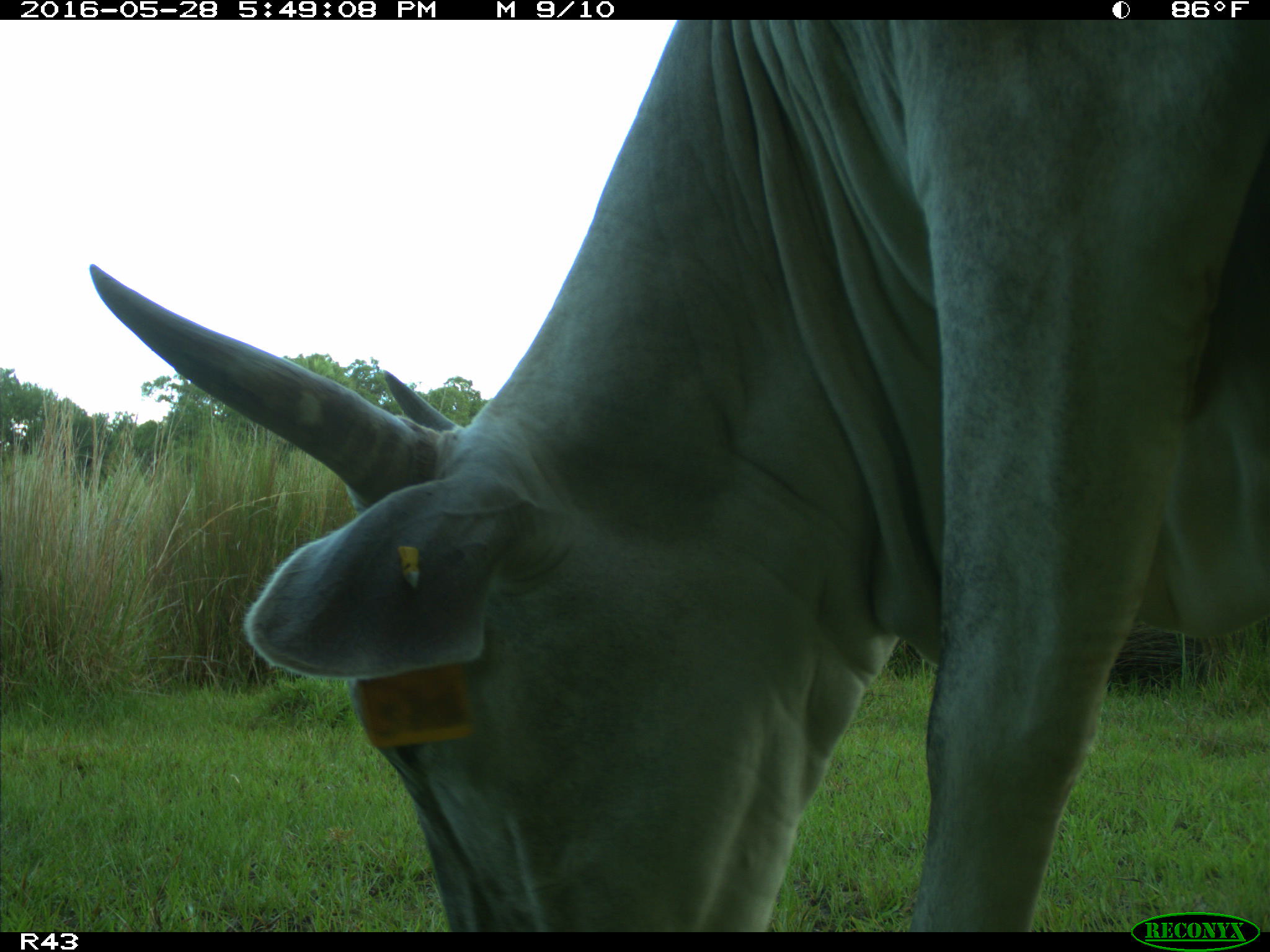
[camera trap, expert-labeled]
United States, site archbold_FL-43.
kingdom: Animalia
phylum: Chordata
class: Mammalia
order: Artiodactyla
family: Bovidae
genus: Bos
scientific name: Bos taurus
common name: domestic cow